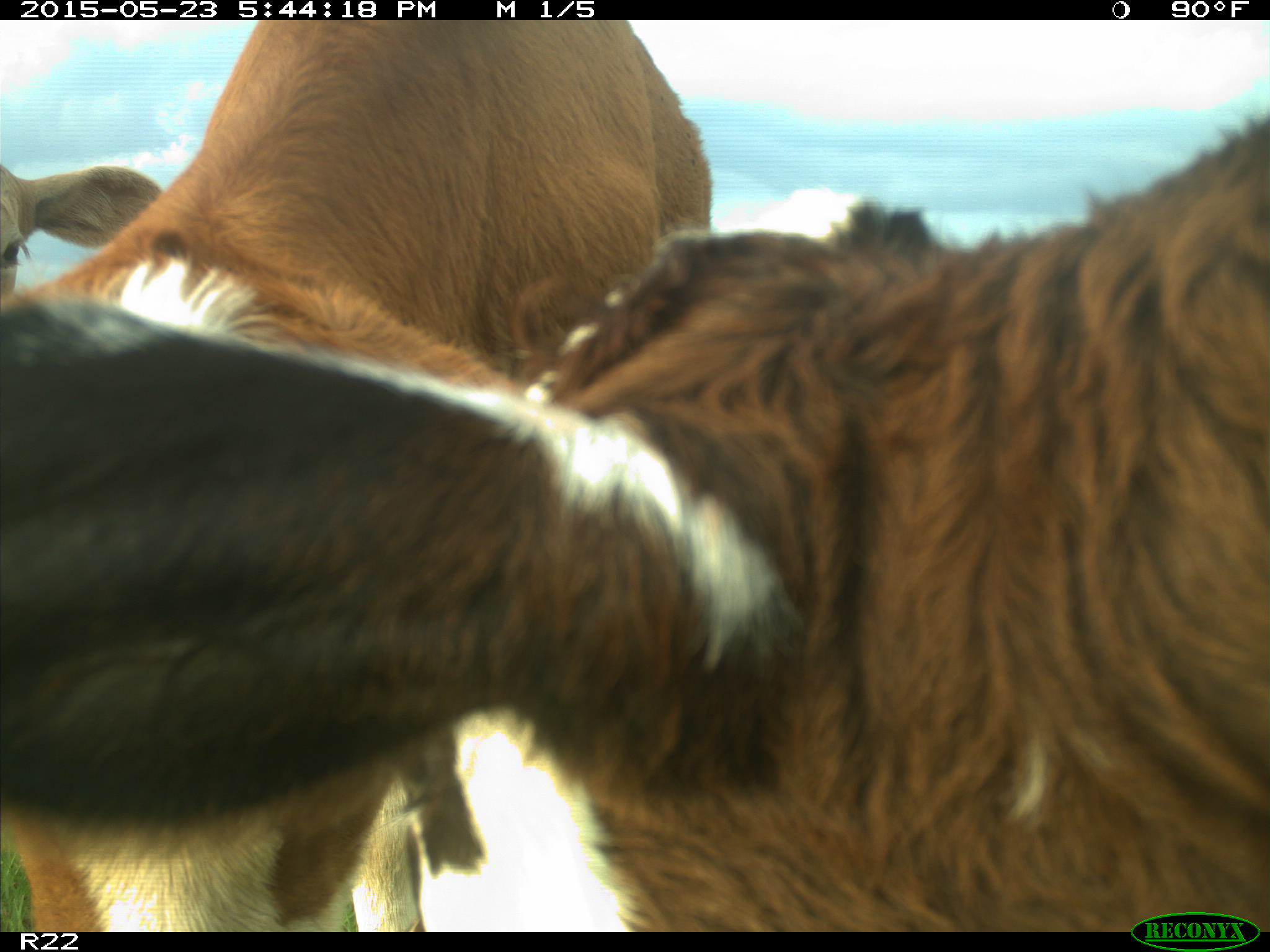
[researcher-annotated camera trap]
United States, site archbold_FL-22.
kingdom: Animalia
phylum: Chordata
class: Mammalia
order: Artiodactyla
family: Bovidae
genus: Bos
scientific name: Bos taurus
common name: domestic cow